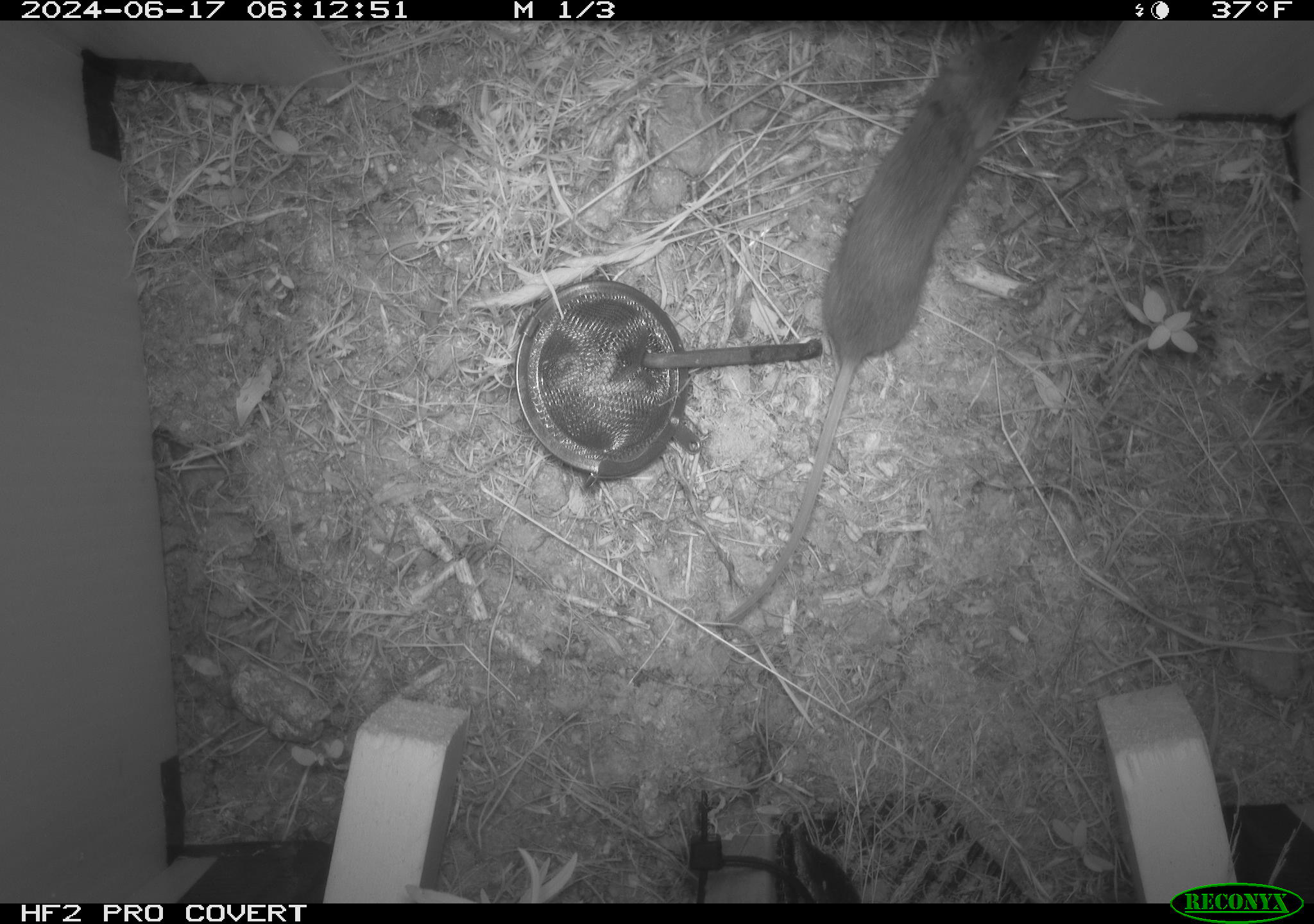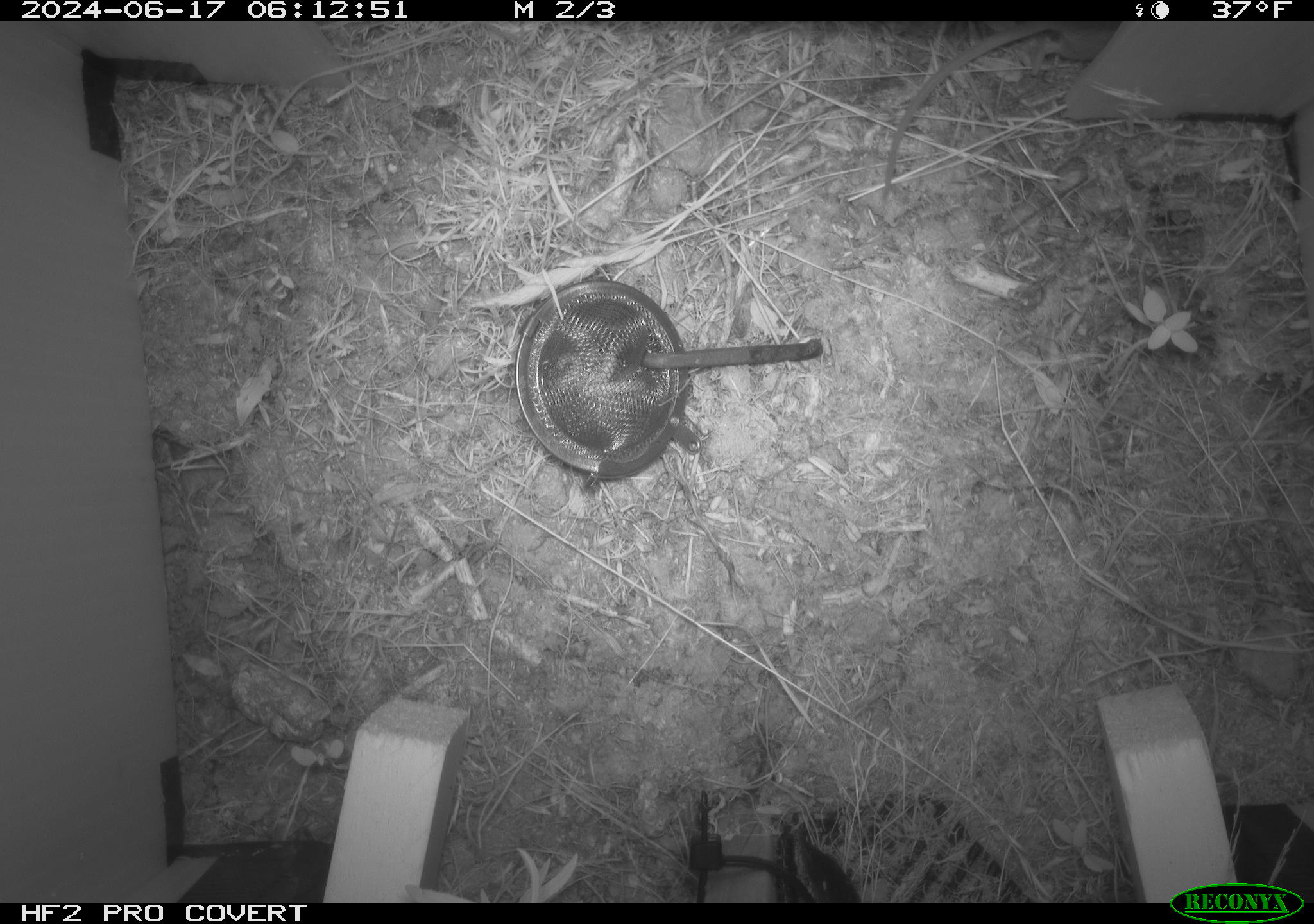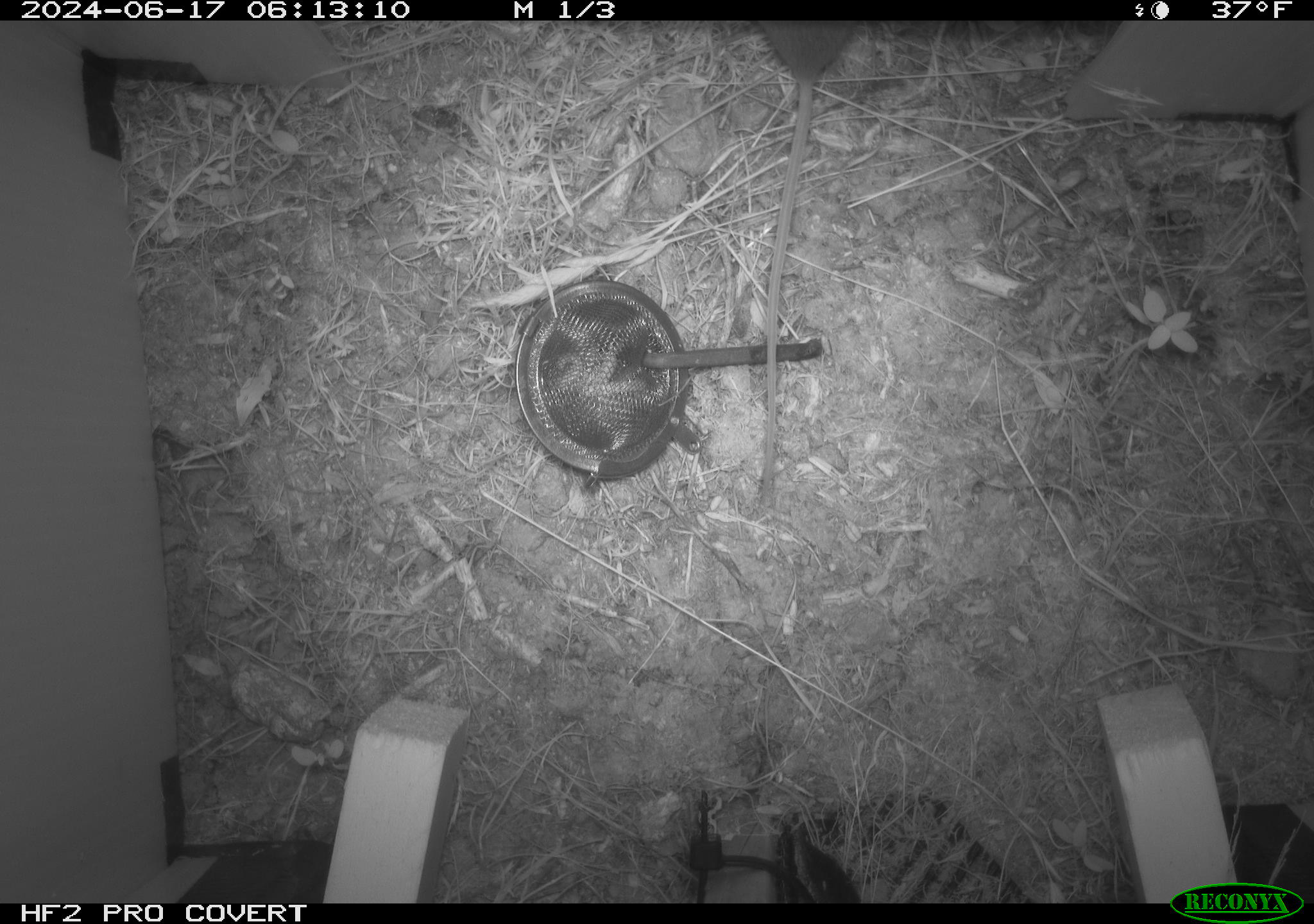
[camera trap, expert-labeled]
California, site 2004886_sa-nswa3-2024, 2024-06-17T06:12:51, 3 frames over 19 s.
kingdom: Animalia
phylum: Chordata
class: Mammalia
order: Rodentia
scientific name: Rodentia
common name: rodent